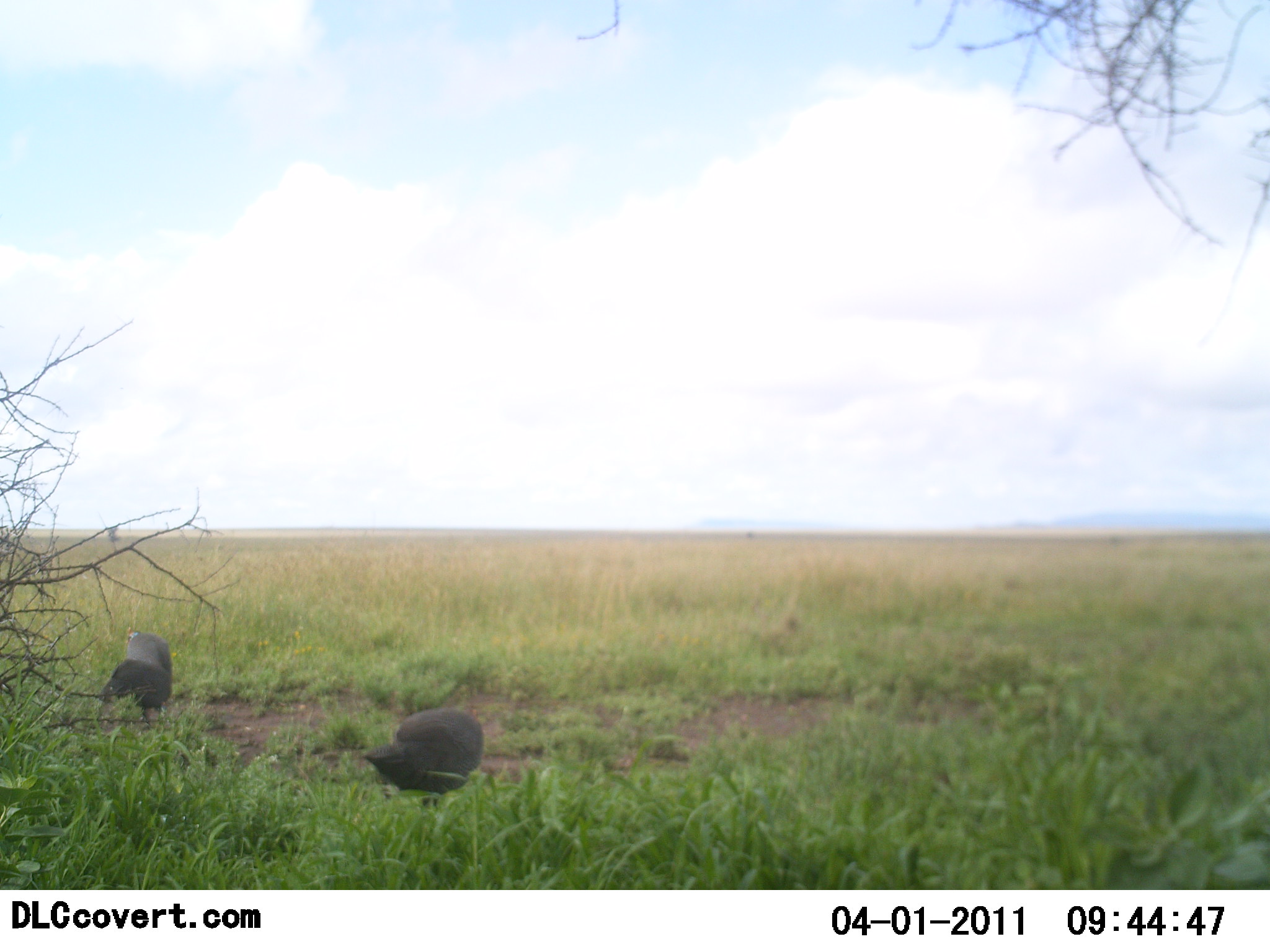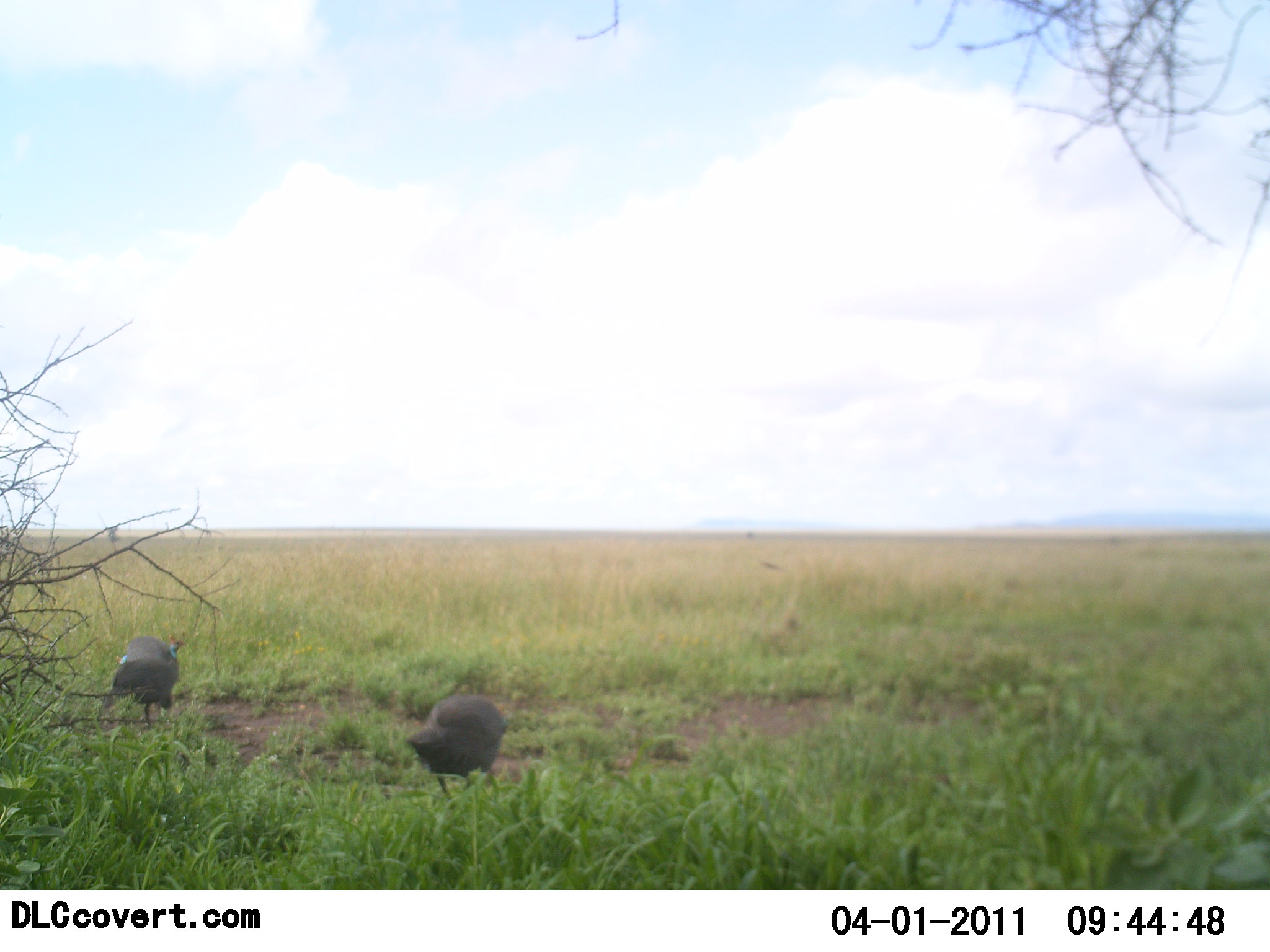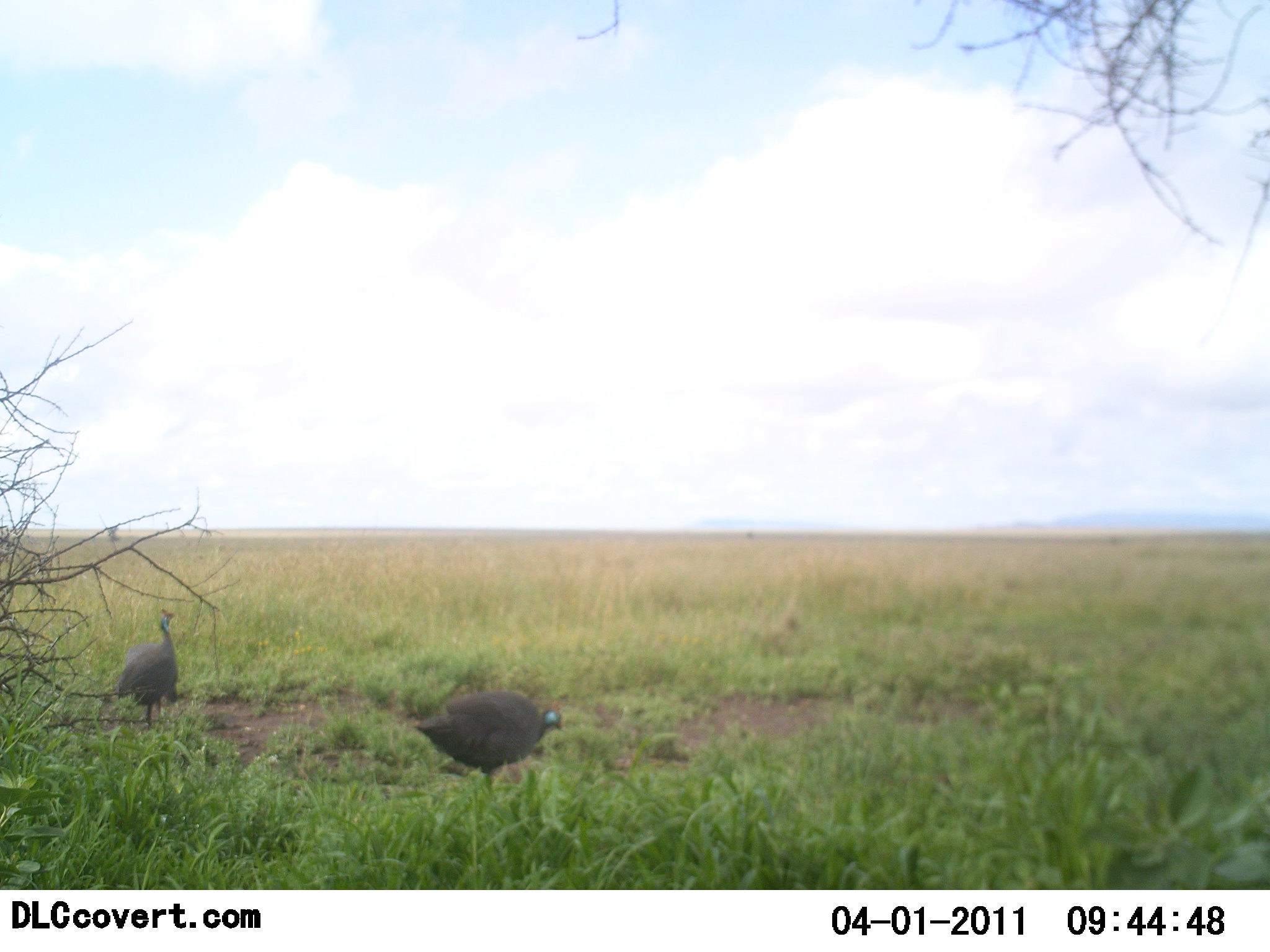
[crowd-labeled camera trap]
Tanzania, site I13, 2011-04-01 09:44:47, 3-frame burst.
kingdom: Animalia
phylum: Chordata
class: Aves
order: Galliformes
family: Numididae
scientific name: Numididae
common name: guinea fowl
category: guineafowl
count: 2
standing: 29%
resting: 6%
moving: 71%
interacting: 0%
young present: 0%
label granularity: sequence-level